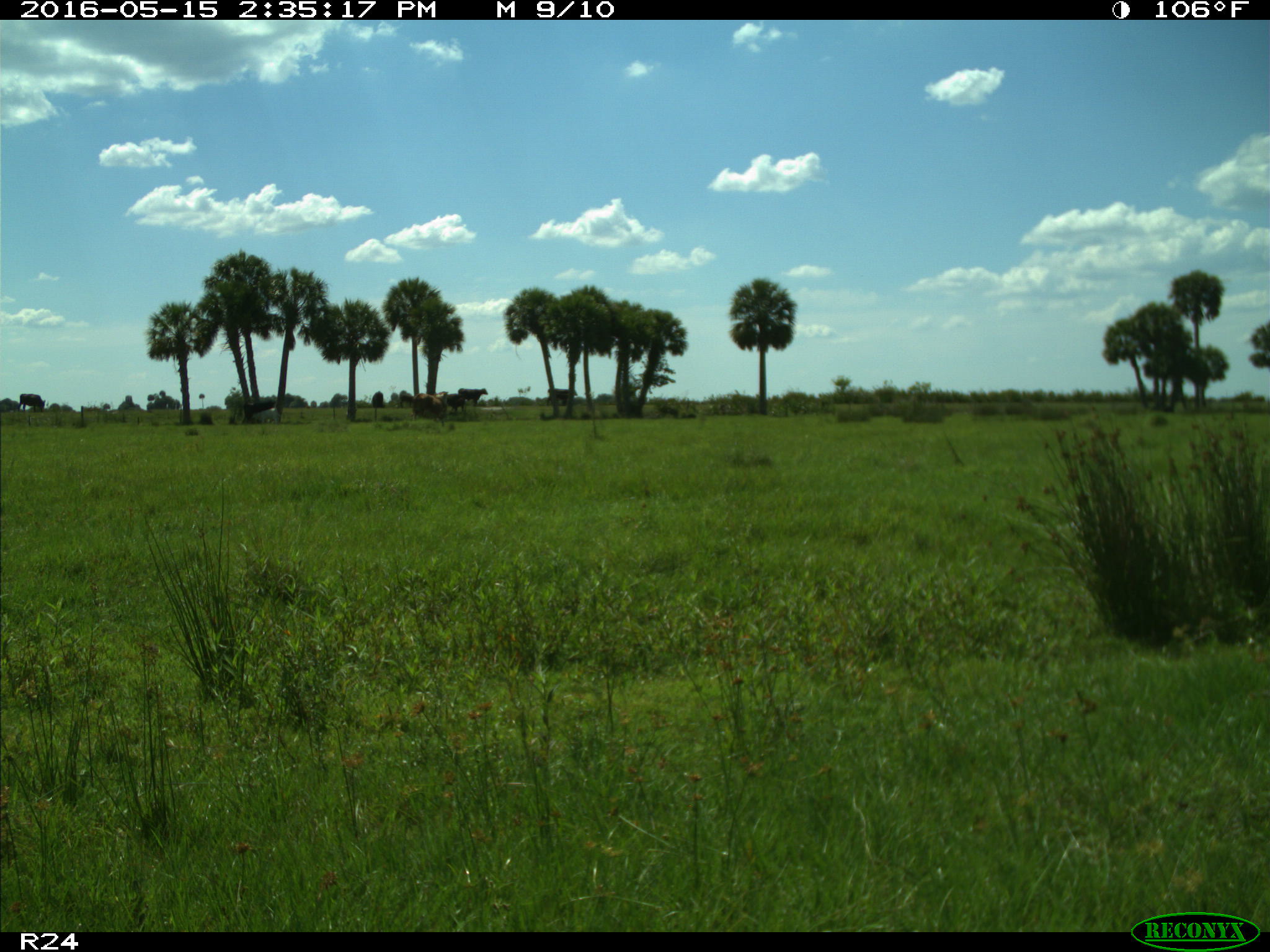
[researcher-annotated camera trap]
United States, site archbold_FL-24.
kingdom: Animalia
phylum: Chordata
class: Mammalia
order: Artiodactyla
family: Bovidae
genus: Bos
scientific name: Bos taurus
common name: domestic cow